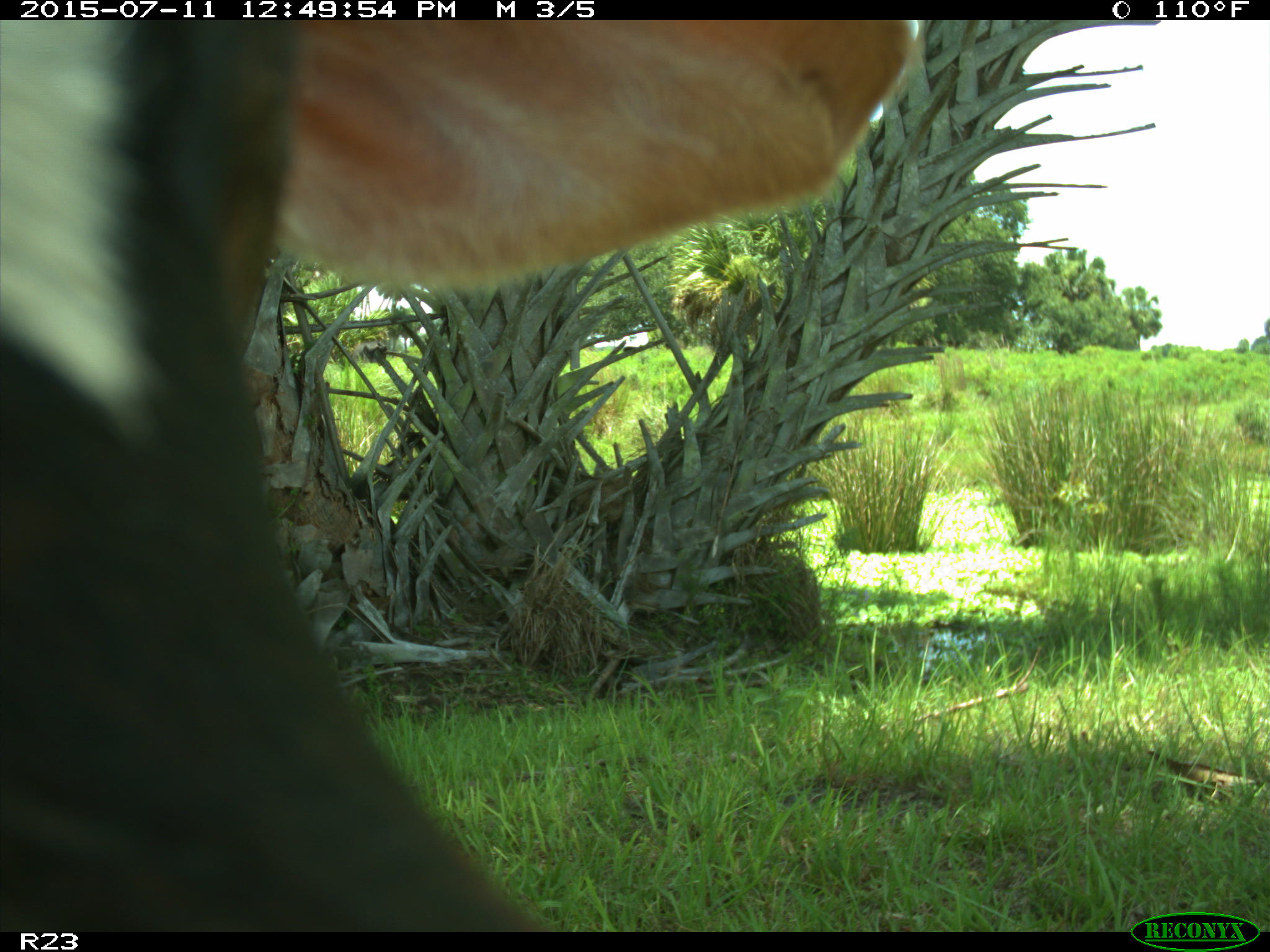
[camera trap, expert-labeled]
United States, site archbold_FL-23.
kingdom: Animalia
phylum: Chordata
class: Mammalia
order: Artiodactyla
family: Bovidae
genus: Bos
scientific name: Bos taurus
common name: domestic cow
Bos taurus (domestic cow).